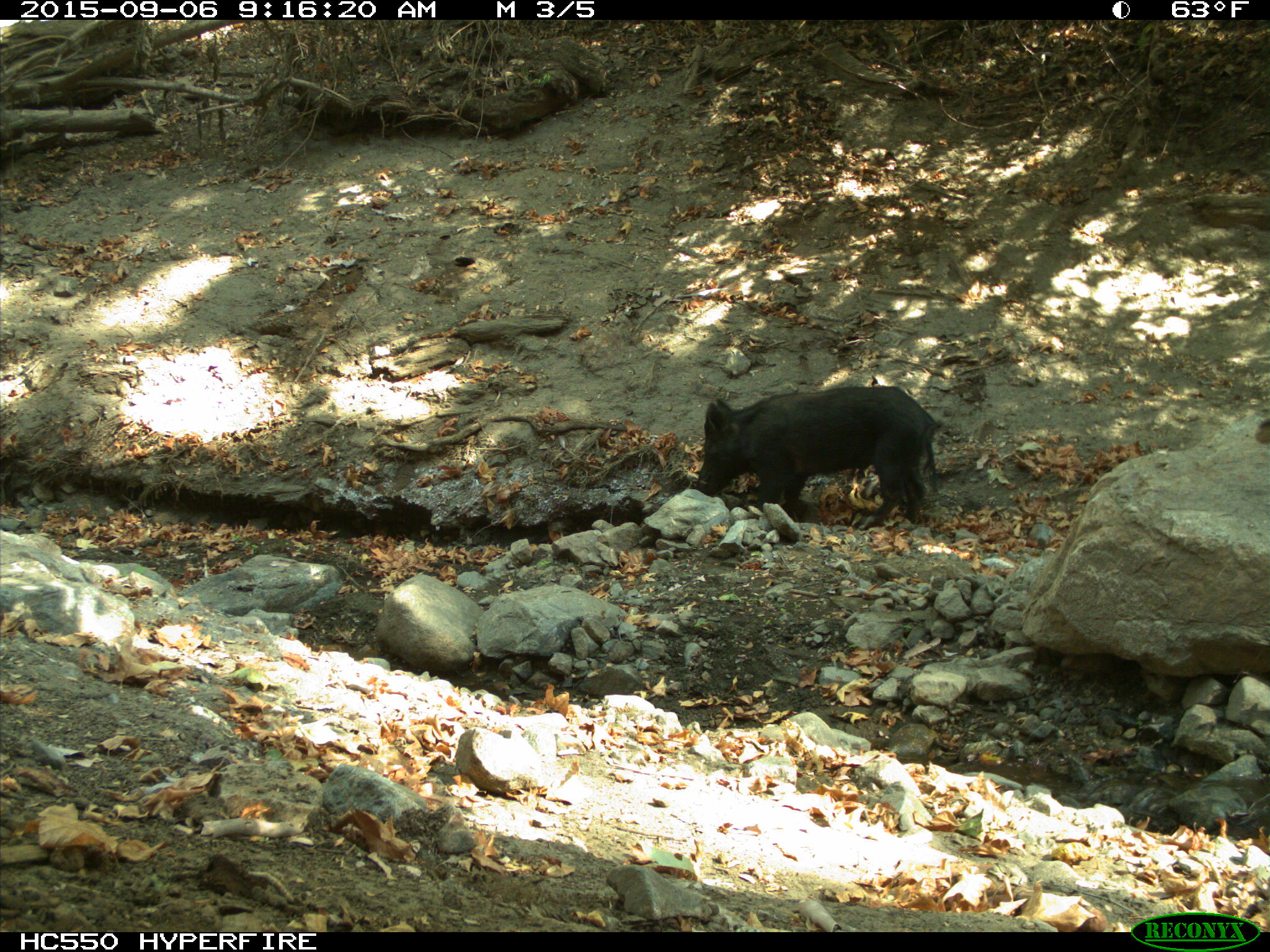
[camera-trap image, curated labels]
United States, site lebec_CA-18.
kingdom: Animalia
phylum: Chordata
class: Mammalia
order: Artiodactyla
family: Suidae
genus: Sus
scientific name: Sus scrofa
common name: wild boar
Sus scrofa (wild boar).